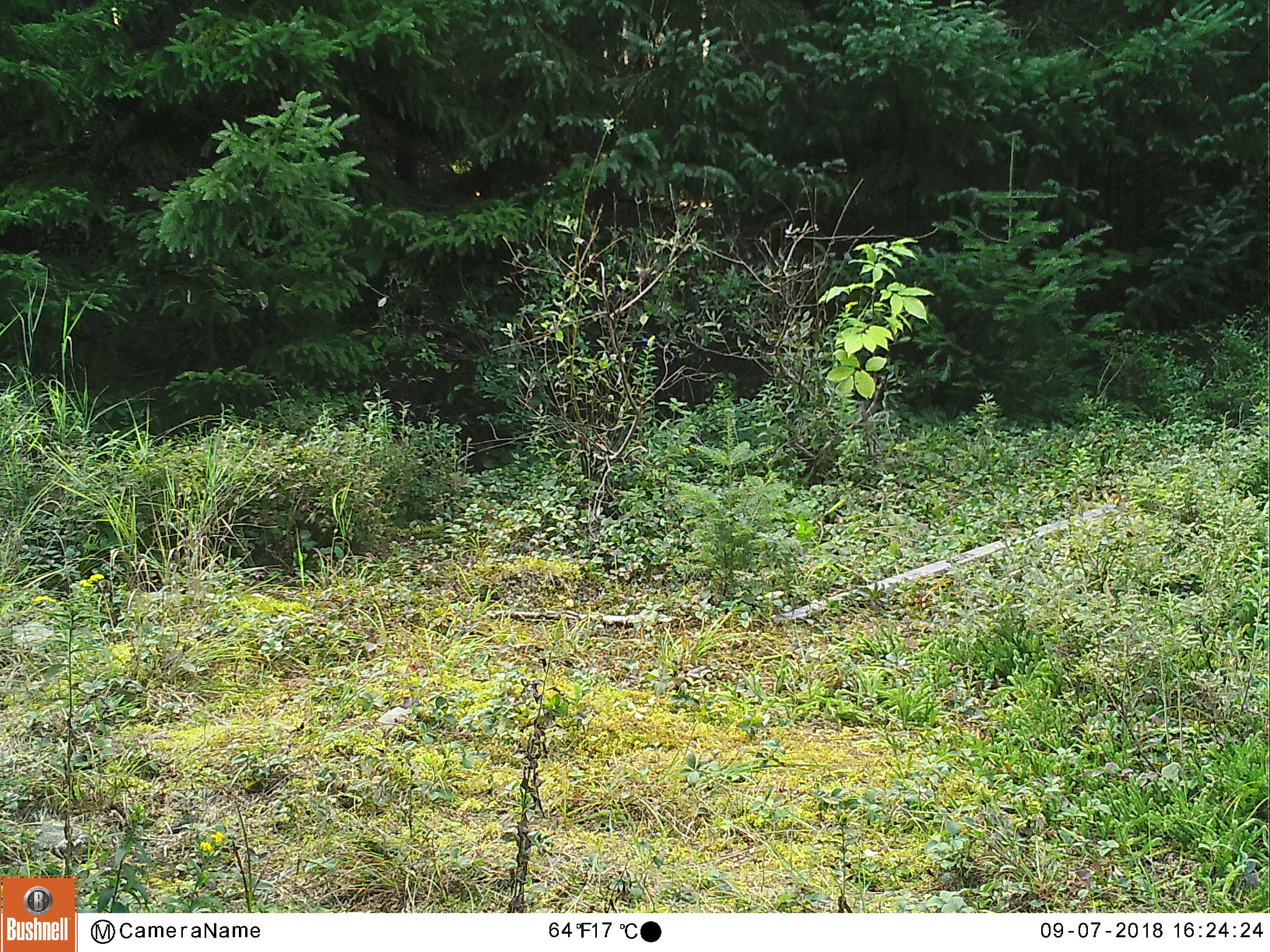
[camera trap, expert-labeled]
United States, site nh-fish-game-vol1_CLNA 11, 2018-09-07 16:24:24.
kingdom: Animalia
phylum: Chordata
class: Mammalia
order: Carnivora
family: Canidae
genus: Canis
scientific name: Canis latrans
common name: coyote